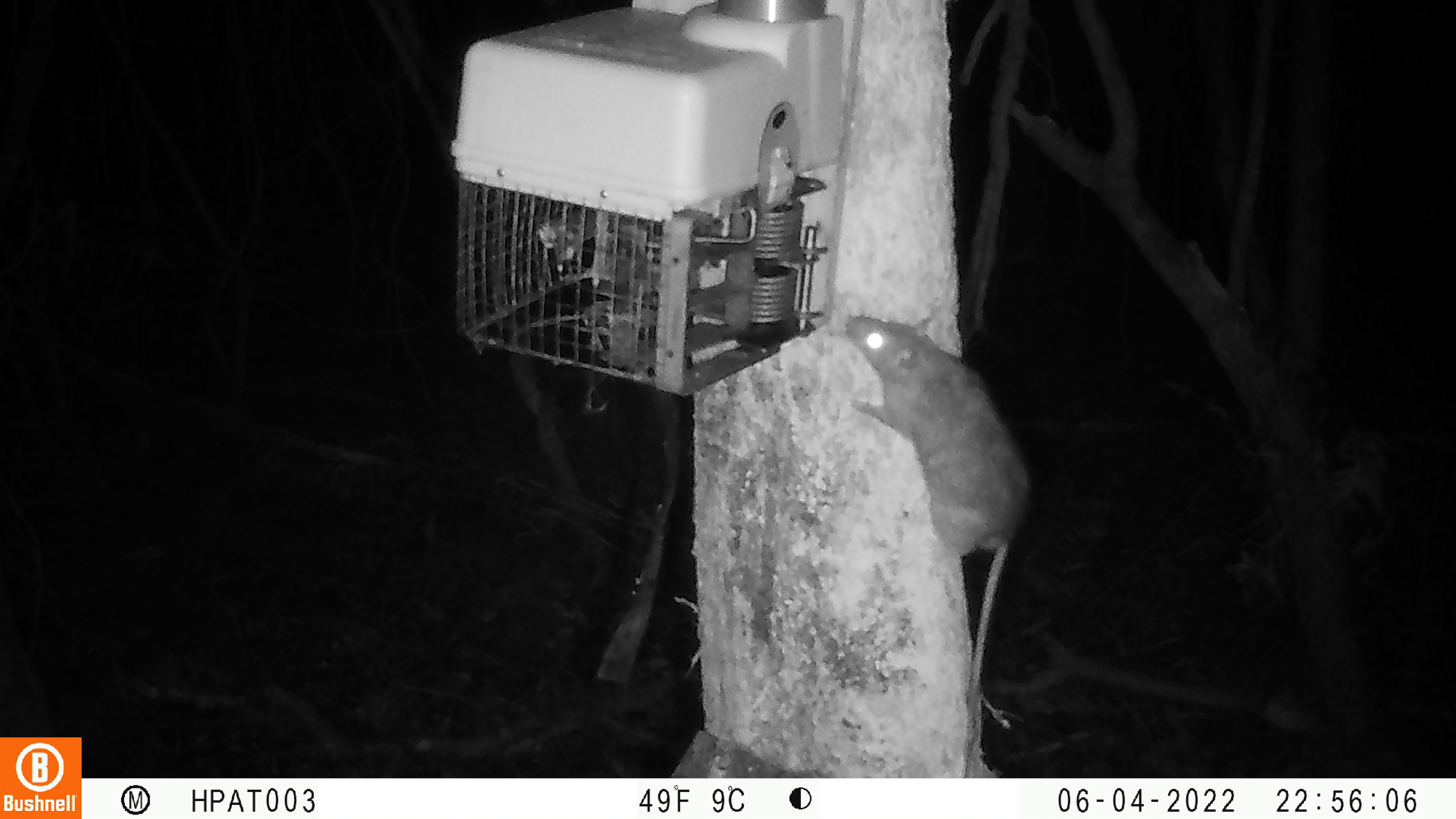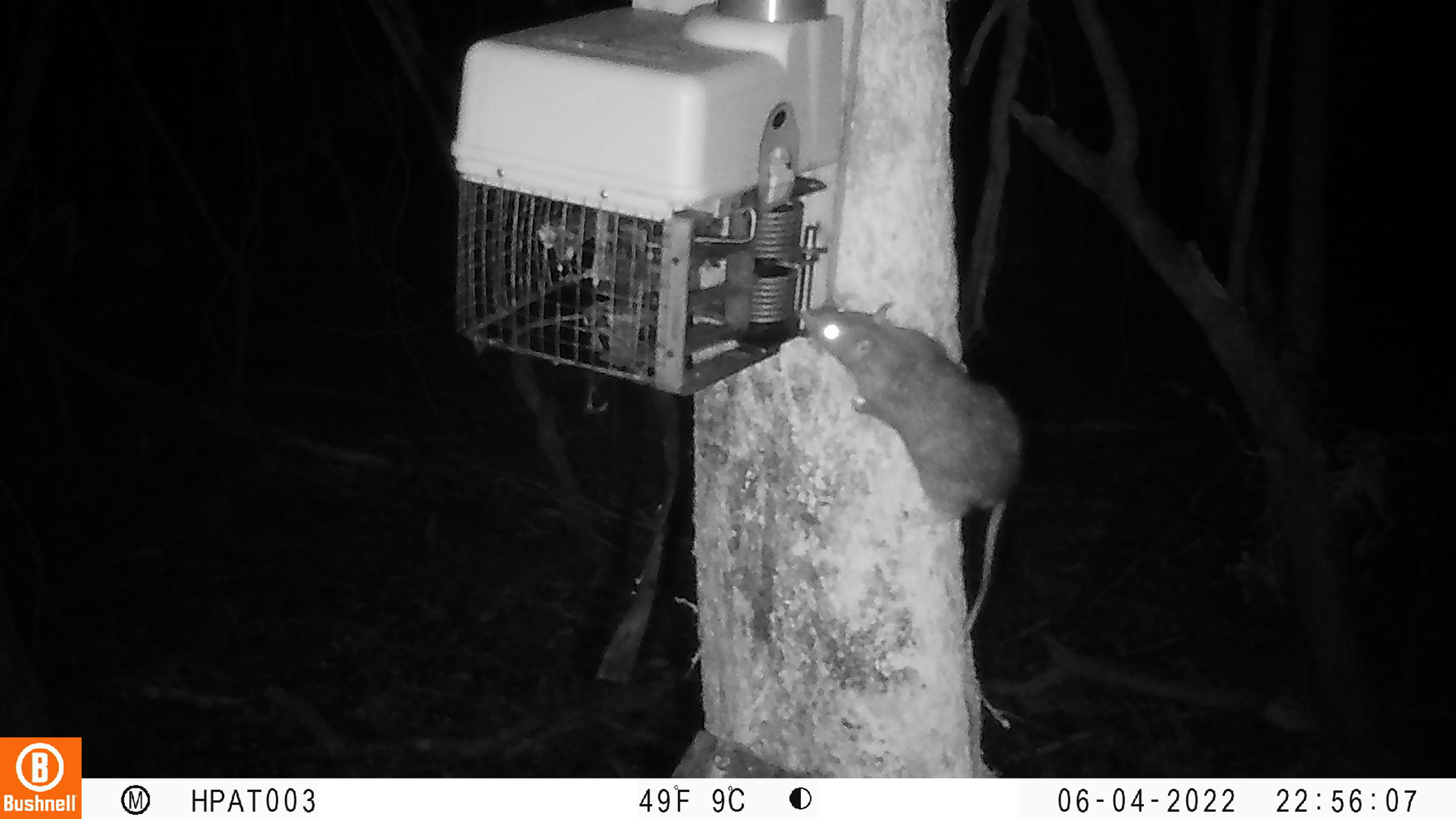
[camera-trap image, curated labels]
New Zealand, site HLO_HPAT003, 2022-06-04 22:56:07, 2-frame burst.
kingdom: Animalia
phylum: Chordata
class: Mammalia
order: Rodentia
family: Muridae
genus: Rattus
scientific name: Rattus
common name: rat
Rat (Rattus).